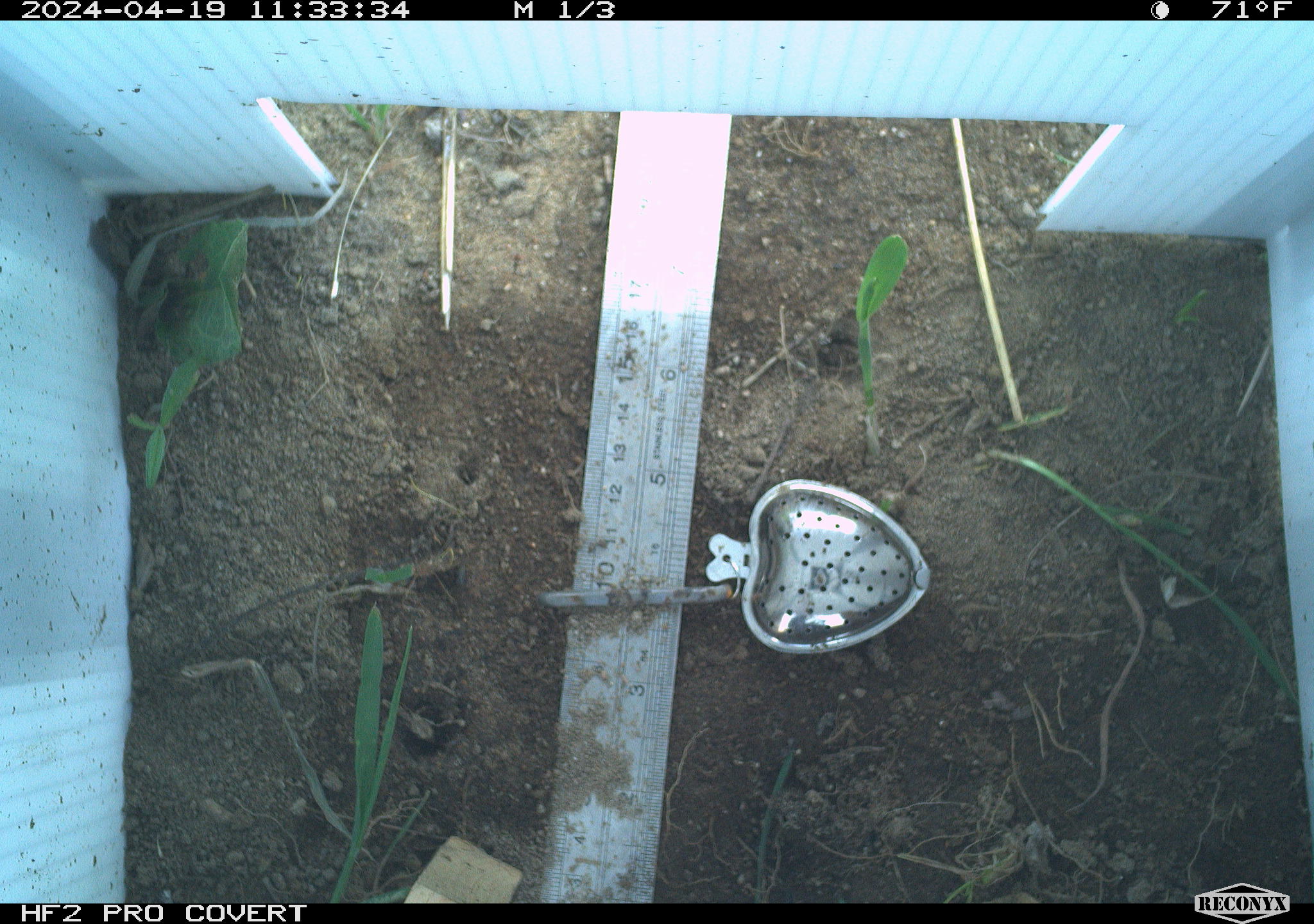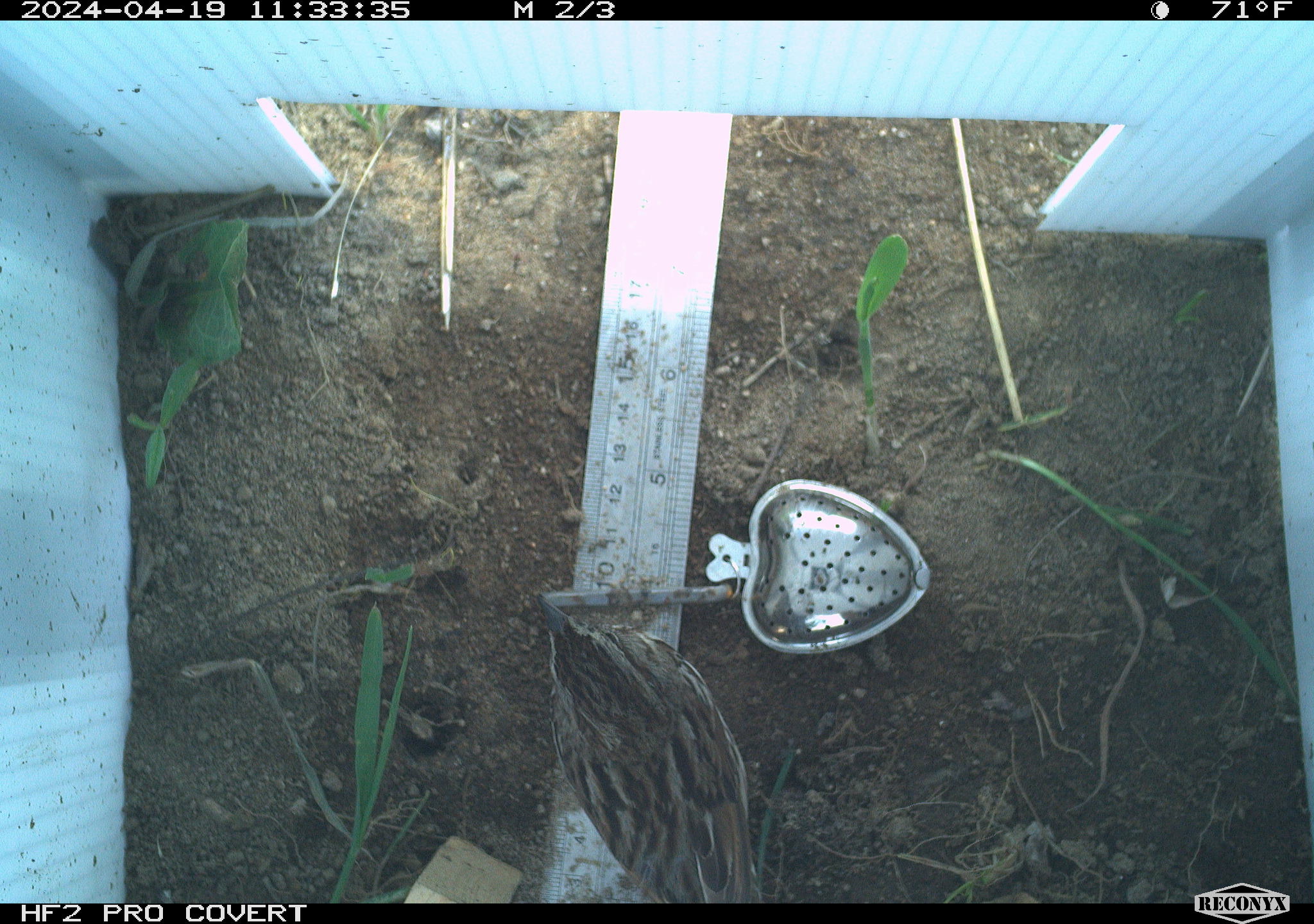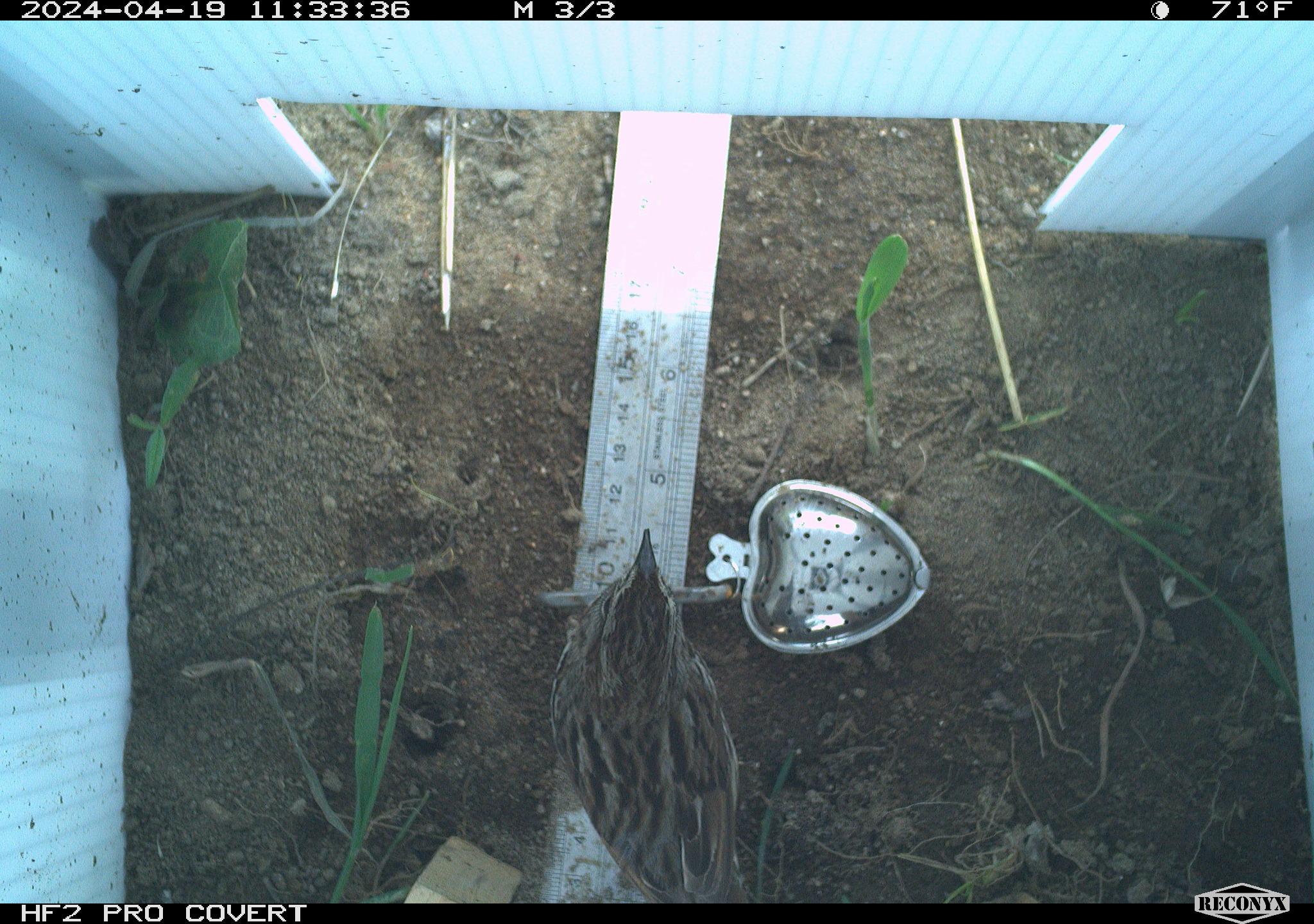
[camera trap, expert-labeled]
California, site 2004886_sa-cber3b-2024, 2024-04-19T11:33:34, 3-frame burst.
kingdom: Animalia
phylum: Chordata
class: Aves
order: Passeriformes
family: Passerellidae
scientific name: Passerellidae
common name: new world sparrows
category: passerellidae family